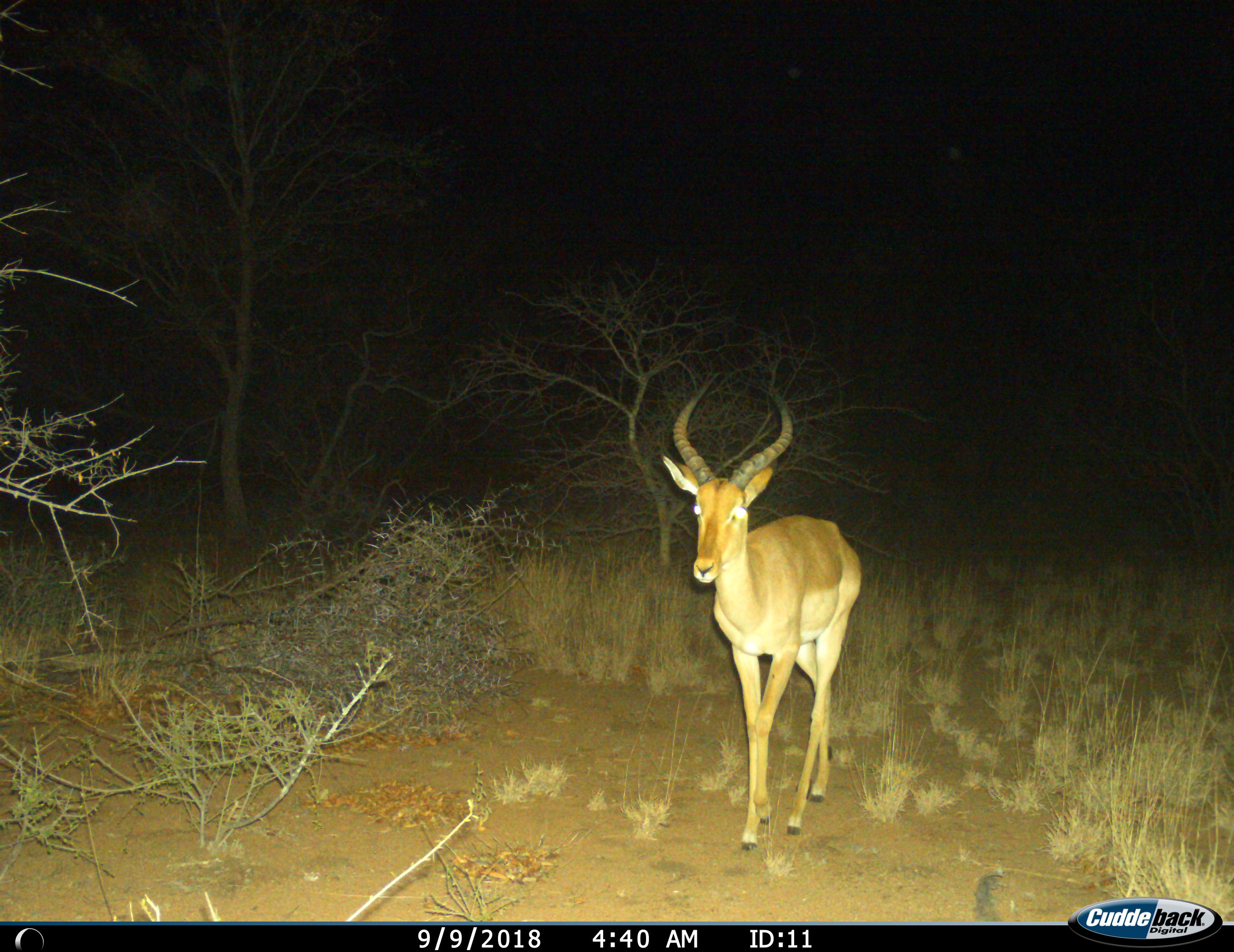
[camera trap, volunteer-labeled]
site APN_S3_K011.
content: unidentified animal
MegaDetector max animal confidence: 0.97